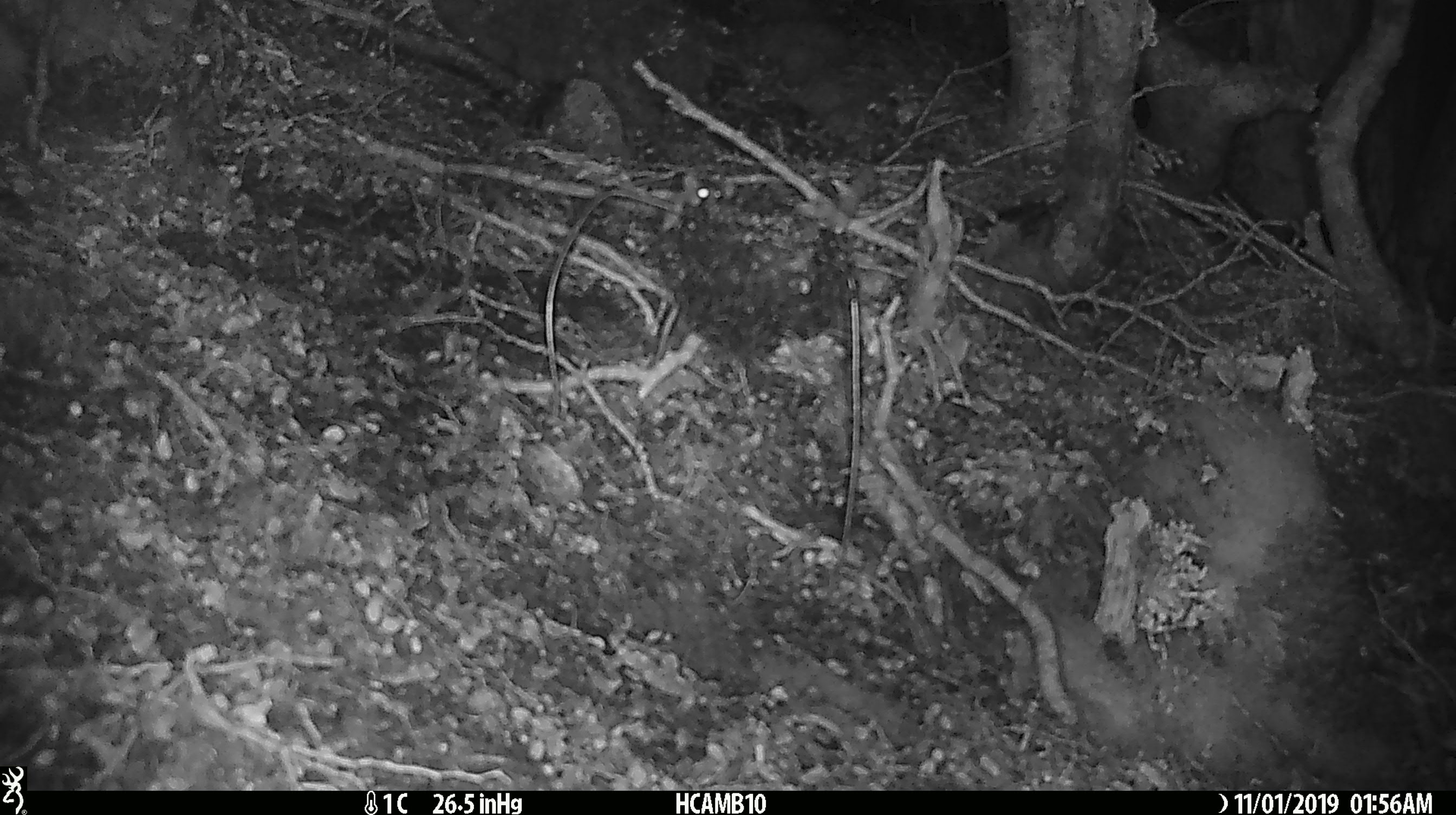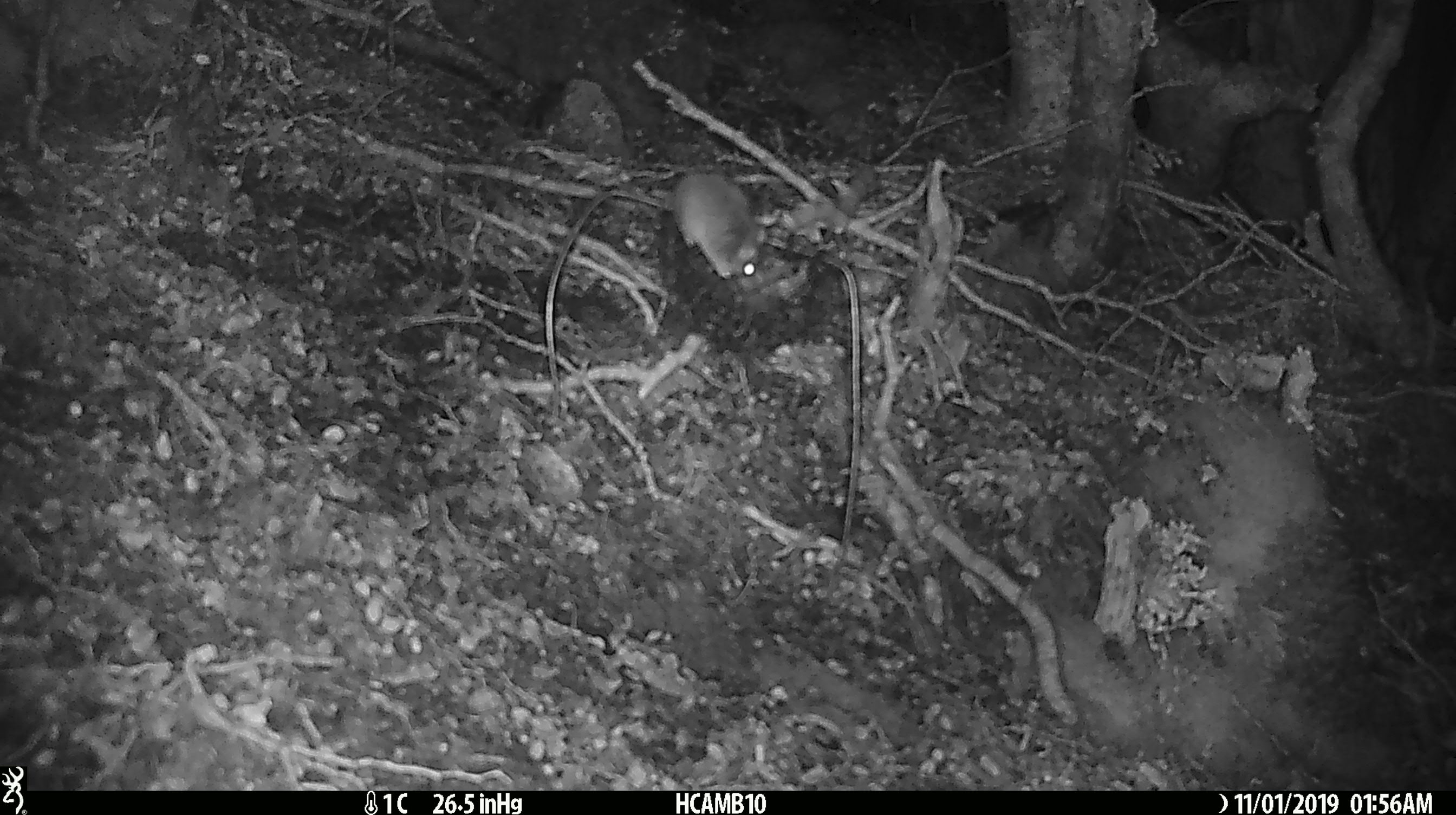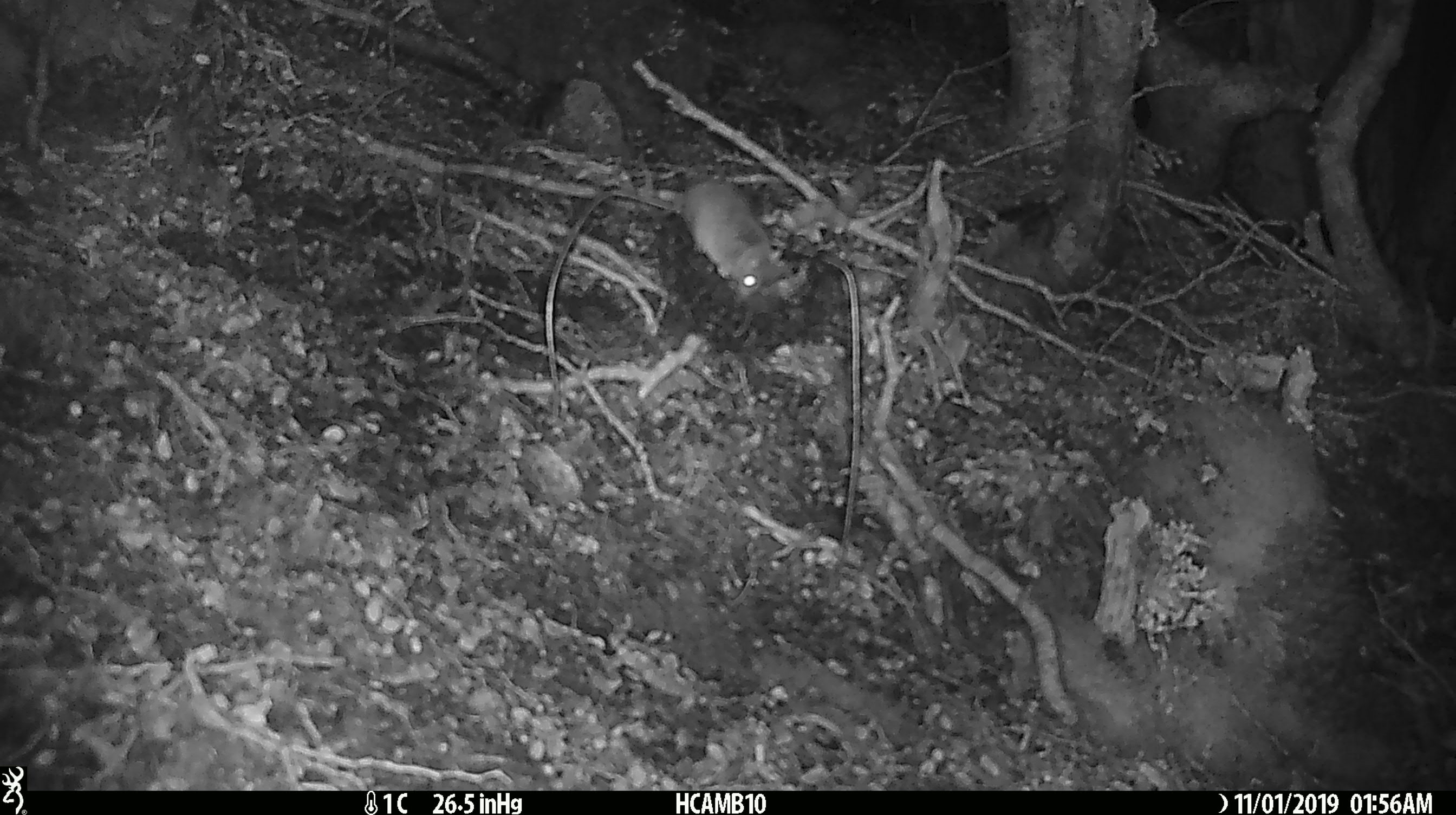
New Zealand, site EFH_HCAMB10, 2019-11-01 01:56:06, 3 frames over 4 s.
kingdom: Animalia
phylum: Chordata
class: Mammalia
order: Rodentia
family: Muridae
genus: Mus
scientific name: Mus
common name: mouse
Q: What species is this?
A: Mouse (Mus).